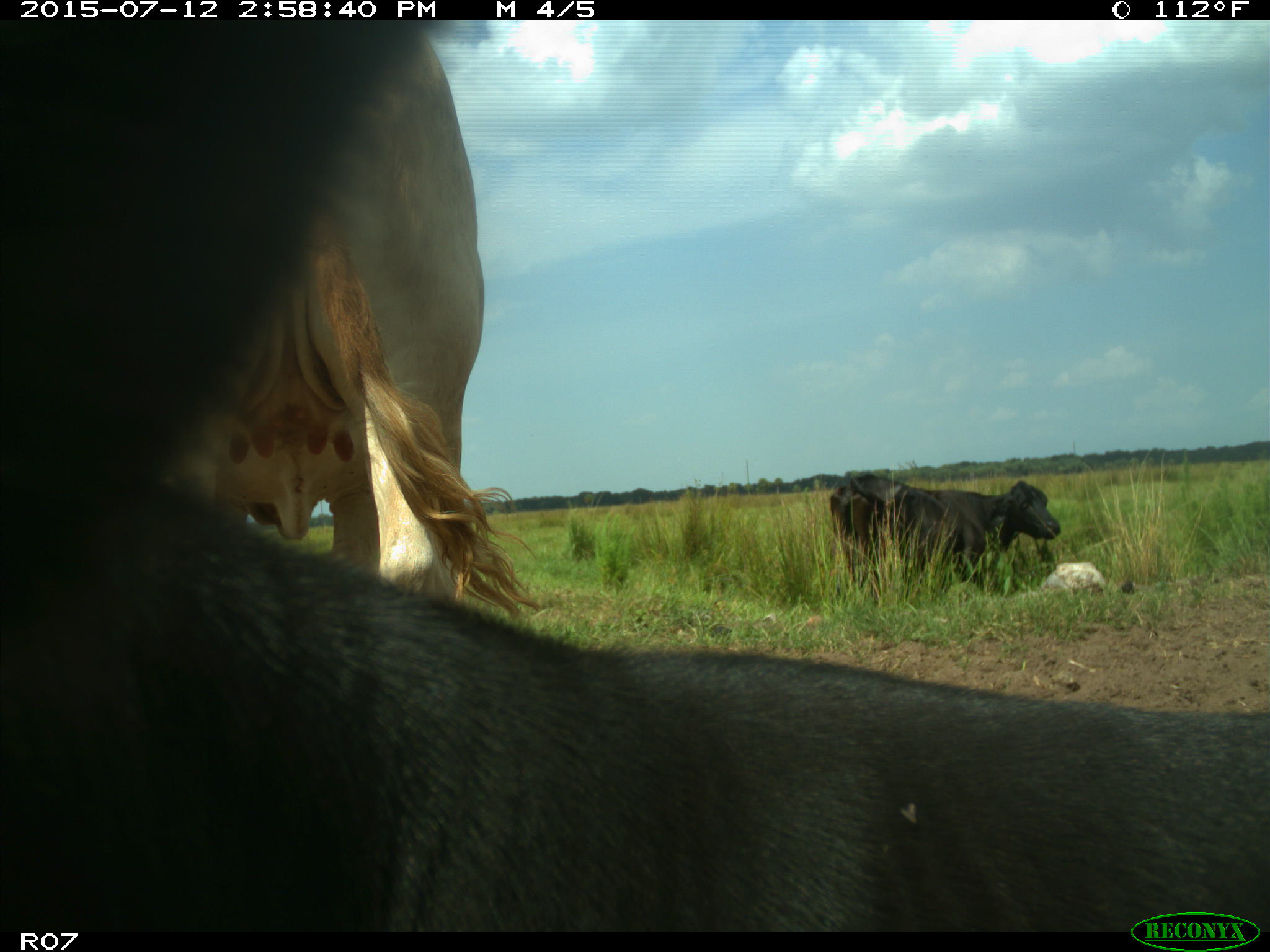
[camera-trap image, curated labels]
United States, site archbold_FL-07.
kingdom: Animalia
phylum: Chordata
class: Mammalia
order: Artiodactyla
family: Bovidae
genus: Bos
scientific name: Bos taurus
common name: domestic cow